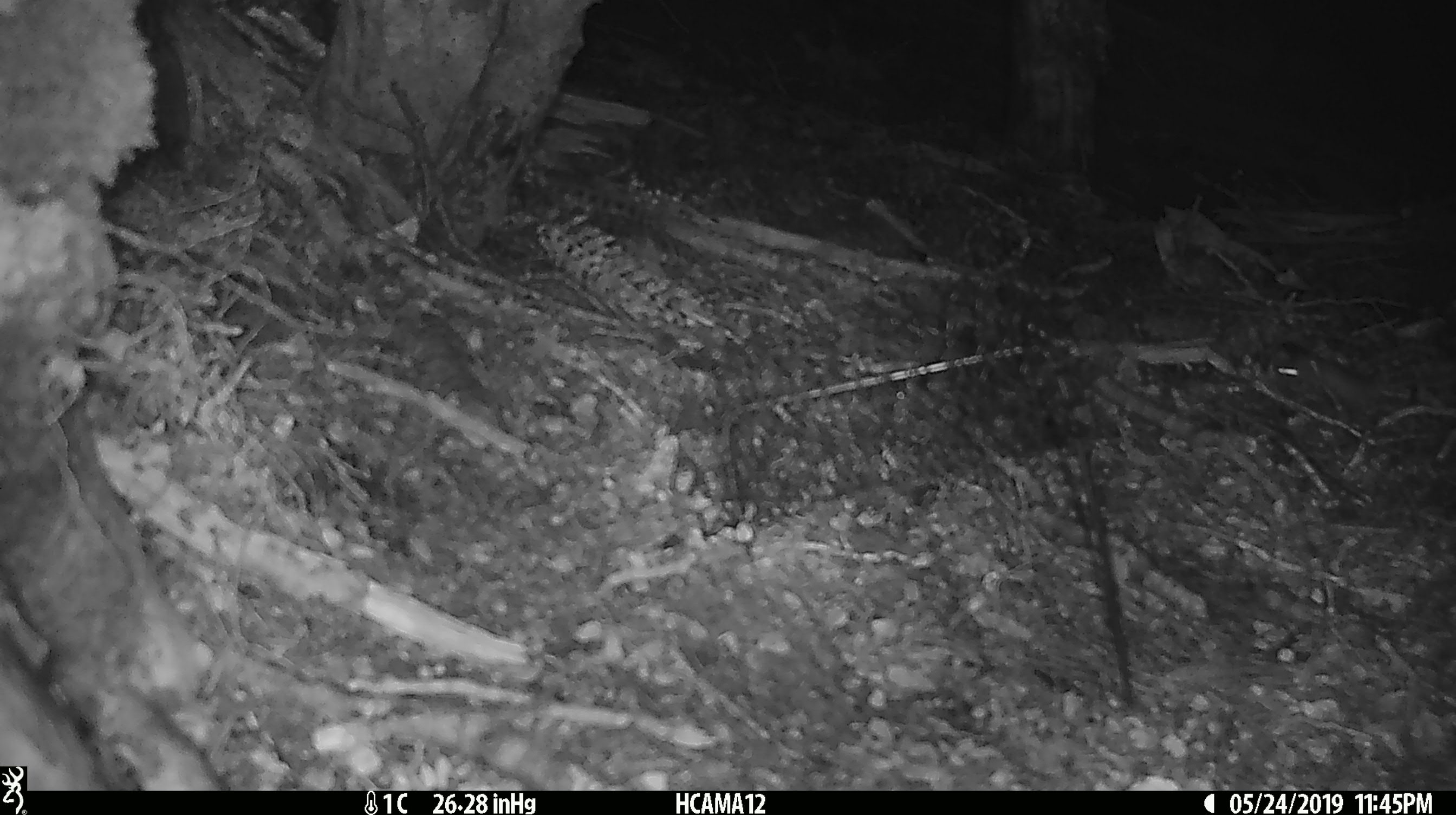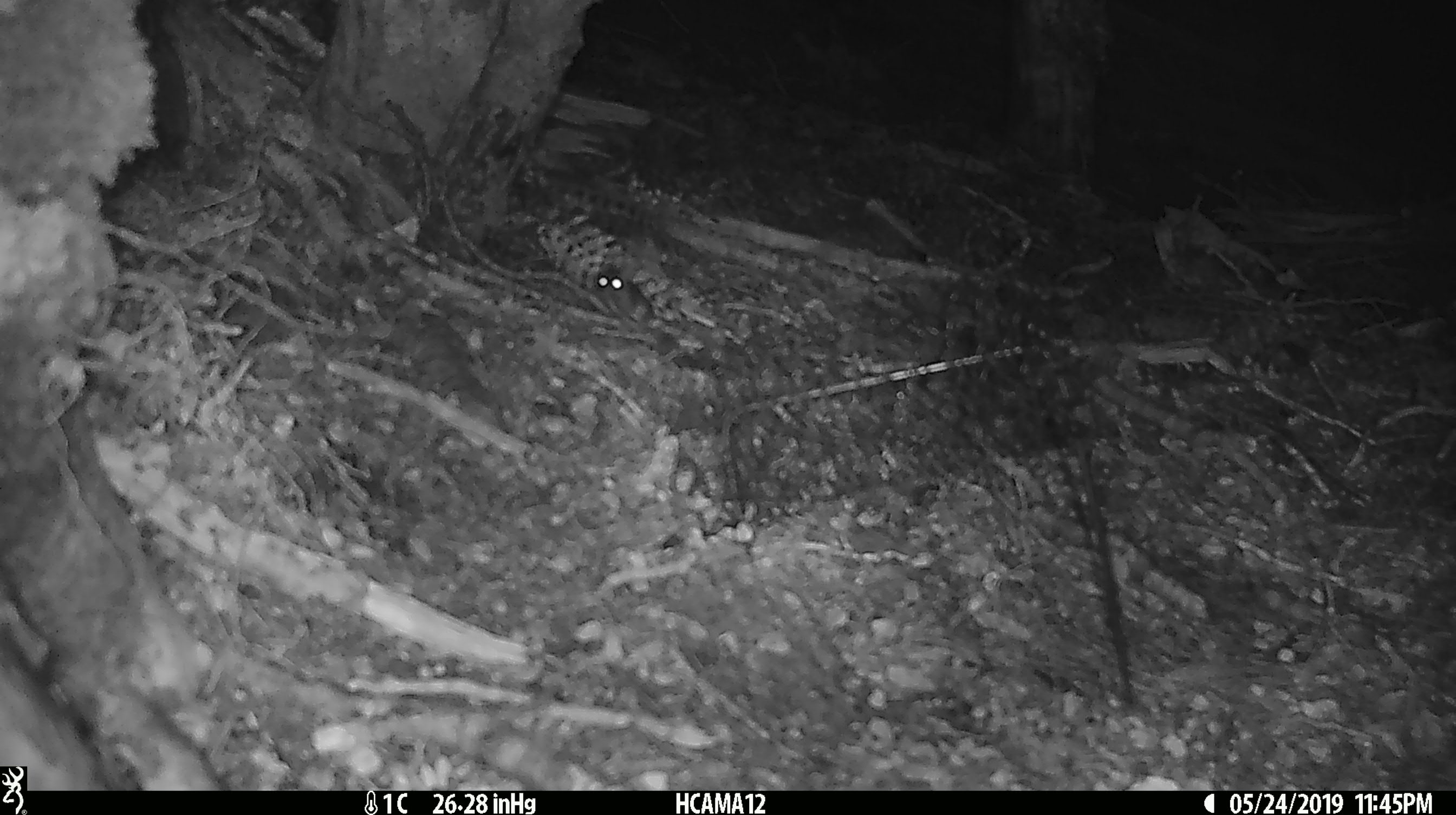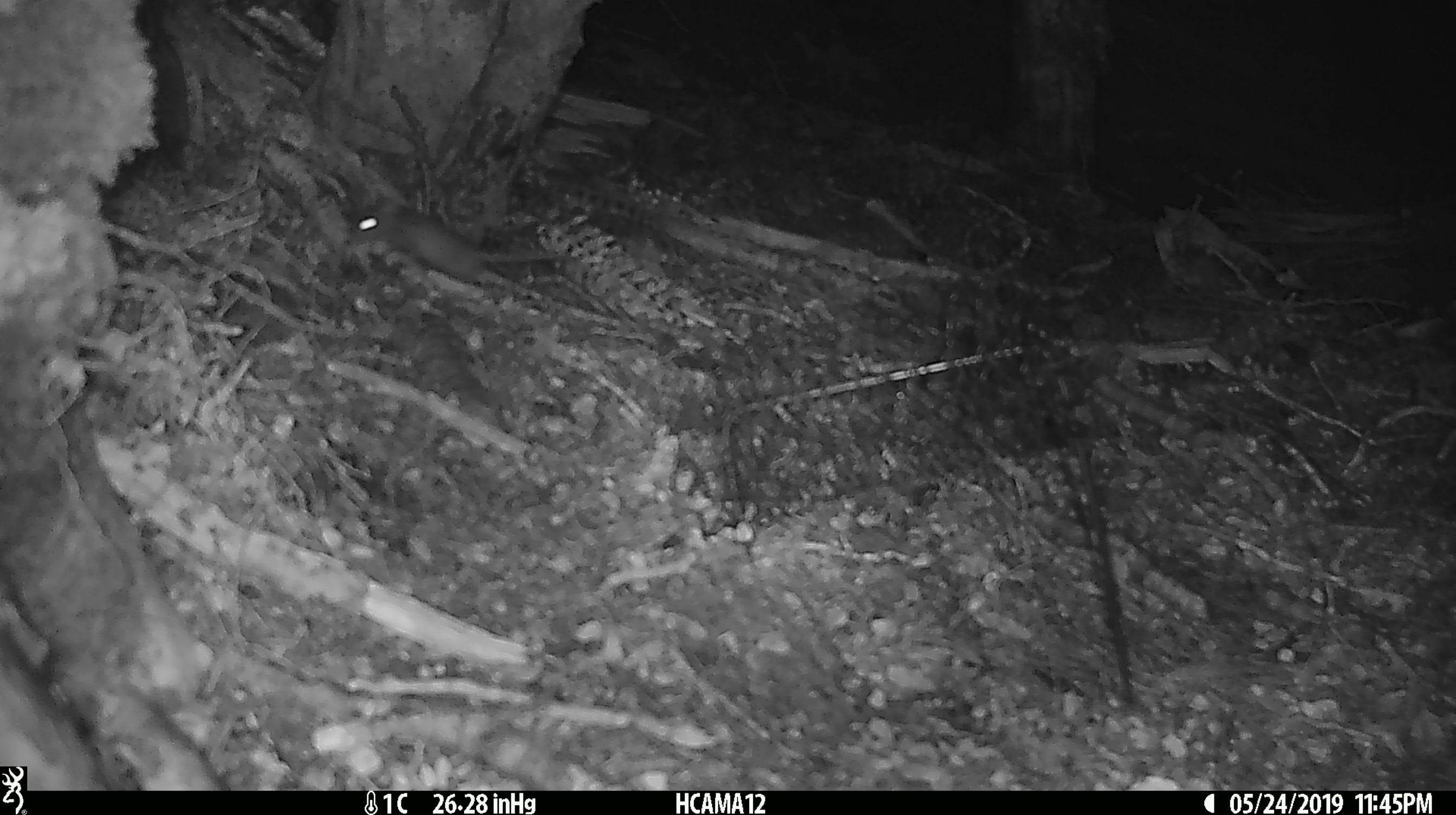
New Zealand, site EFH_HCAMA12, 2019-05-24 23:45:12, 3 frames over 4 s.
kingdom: Animalia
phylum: Chordata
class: Mammalia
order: Rodentia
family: Muridae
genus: Rattus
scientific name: Rattus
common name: rat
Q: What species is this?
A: Rat (Rattus).